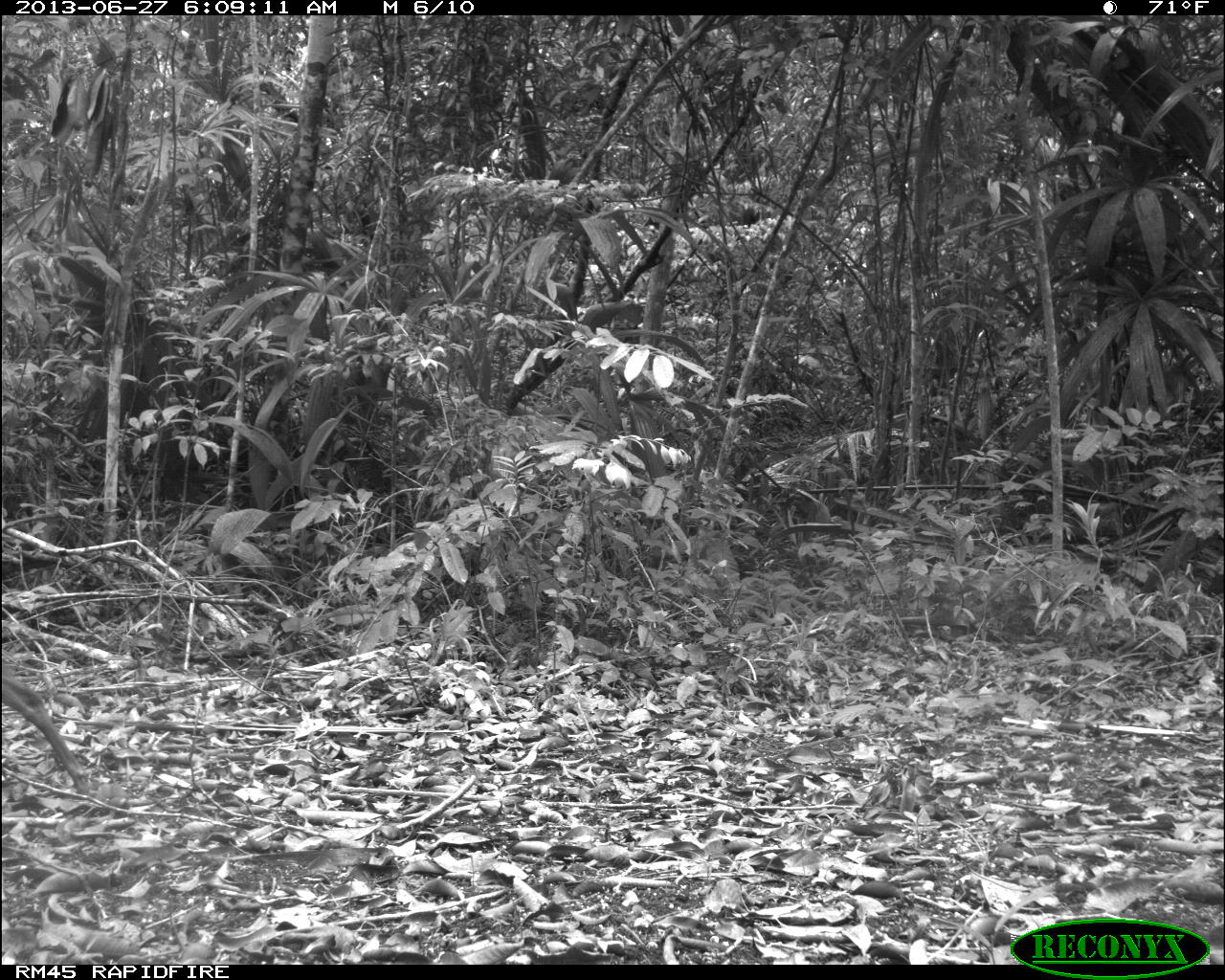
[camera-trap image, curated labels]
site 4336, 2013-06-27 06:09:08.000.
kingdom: Animalia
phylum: Chordata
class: Mammalia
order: Artiodactyla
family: Cervidae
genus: Mazama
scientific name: Mazama temama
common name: central american red brocket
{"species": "Mazama temama (central american red brocket)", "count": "1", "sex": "female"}